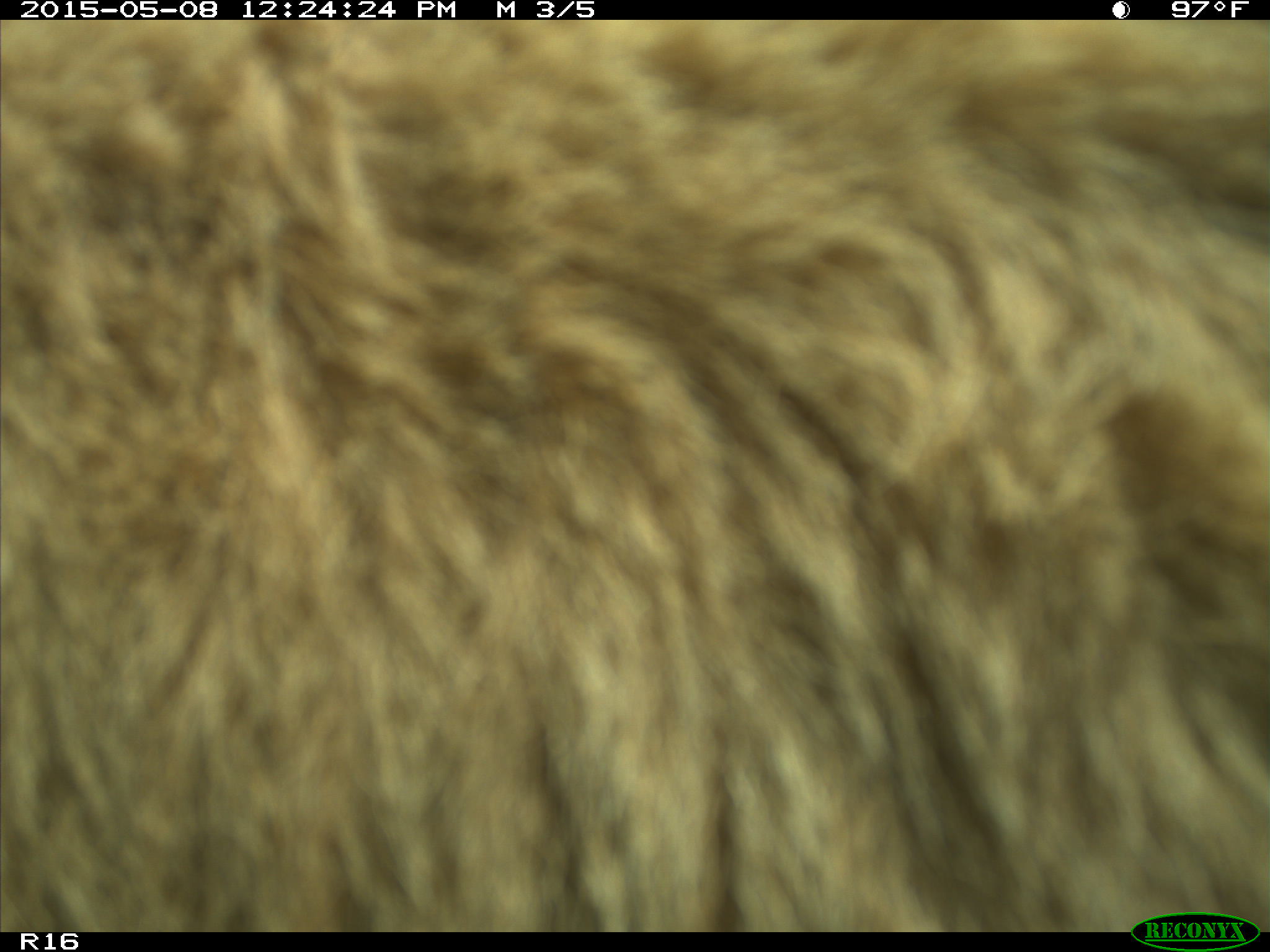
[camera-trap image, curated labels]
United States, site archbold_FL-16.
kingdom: Animalia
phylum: Chordata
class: Mammalia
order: Cingulata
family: Dasypodidae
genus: Dasypus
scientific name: Dasypus novemcinctus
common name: nine-banded armadillo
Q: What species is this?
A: Dasypus novemcinctus (nine-banded armadillo).